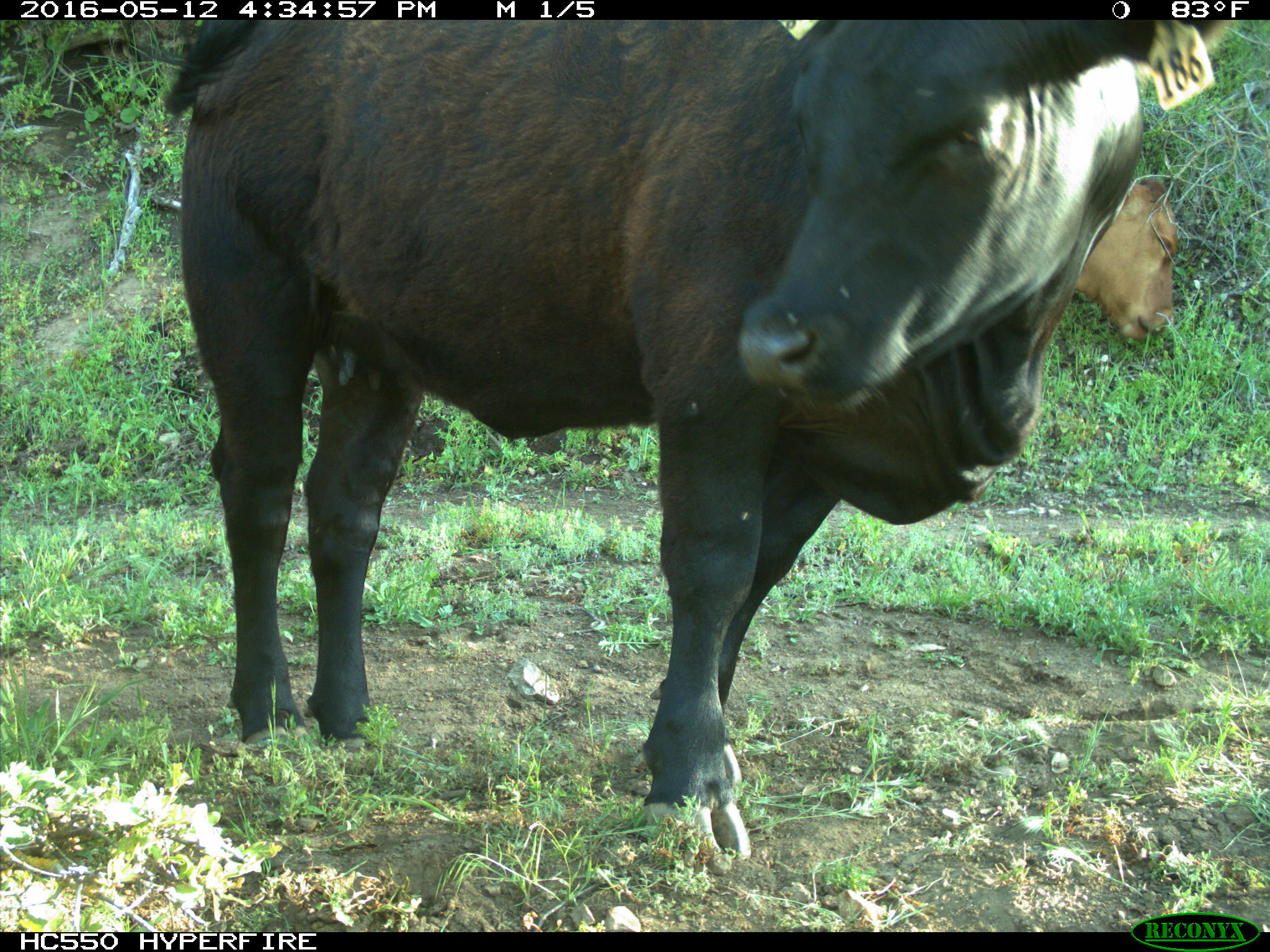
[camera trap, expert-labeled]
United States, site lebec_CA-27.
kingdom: Animalia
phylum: Chordata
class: Mammalia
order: Artiodactyla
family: Bovidae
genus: Bos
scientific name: Bos taurus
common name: domestic cow